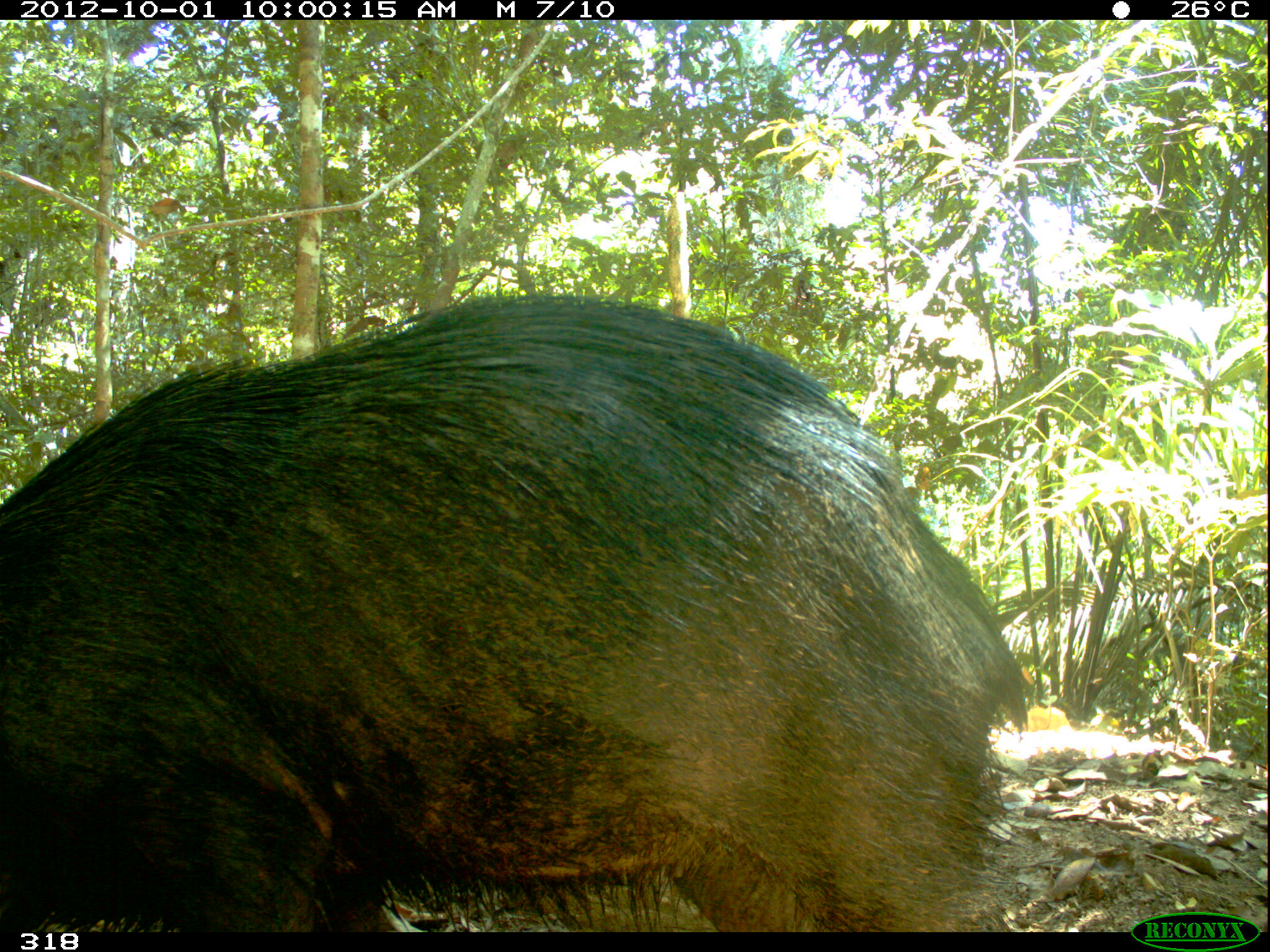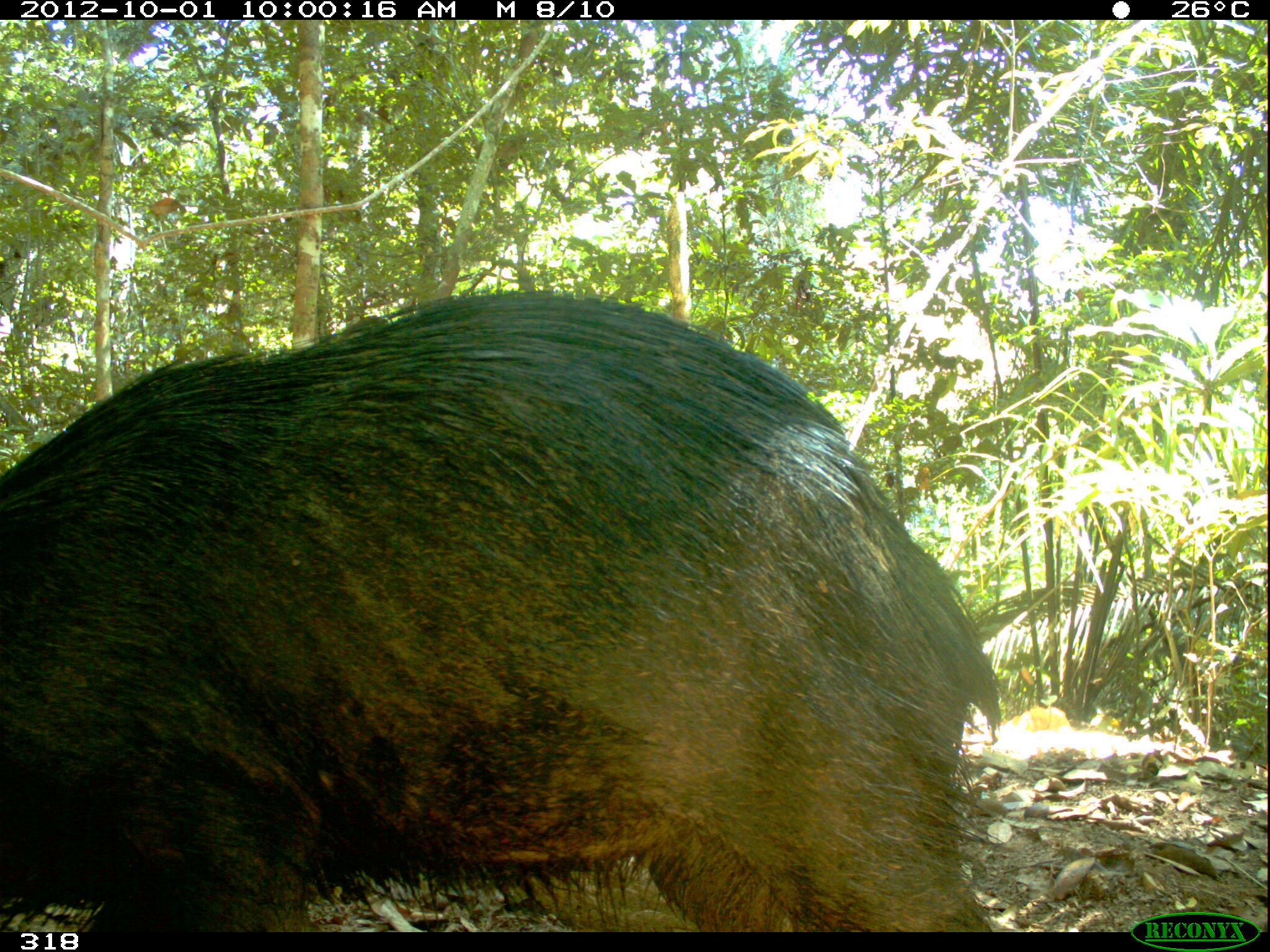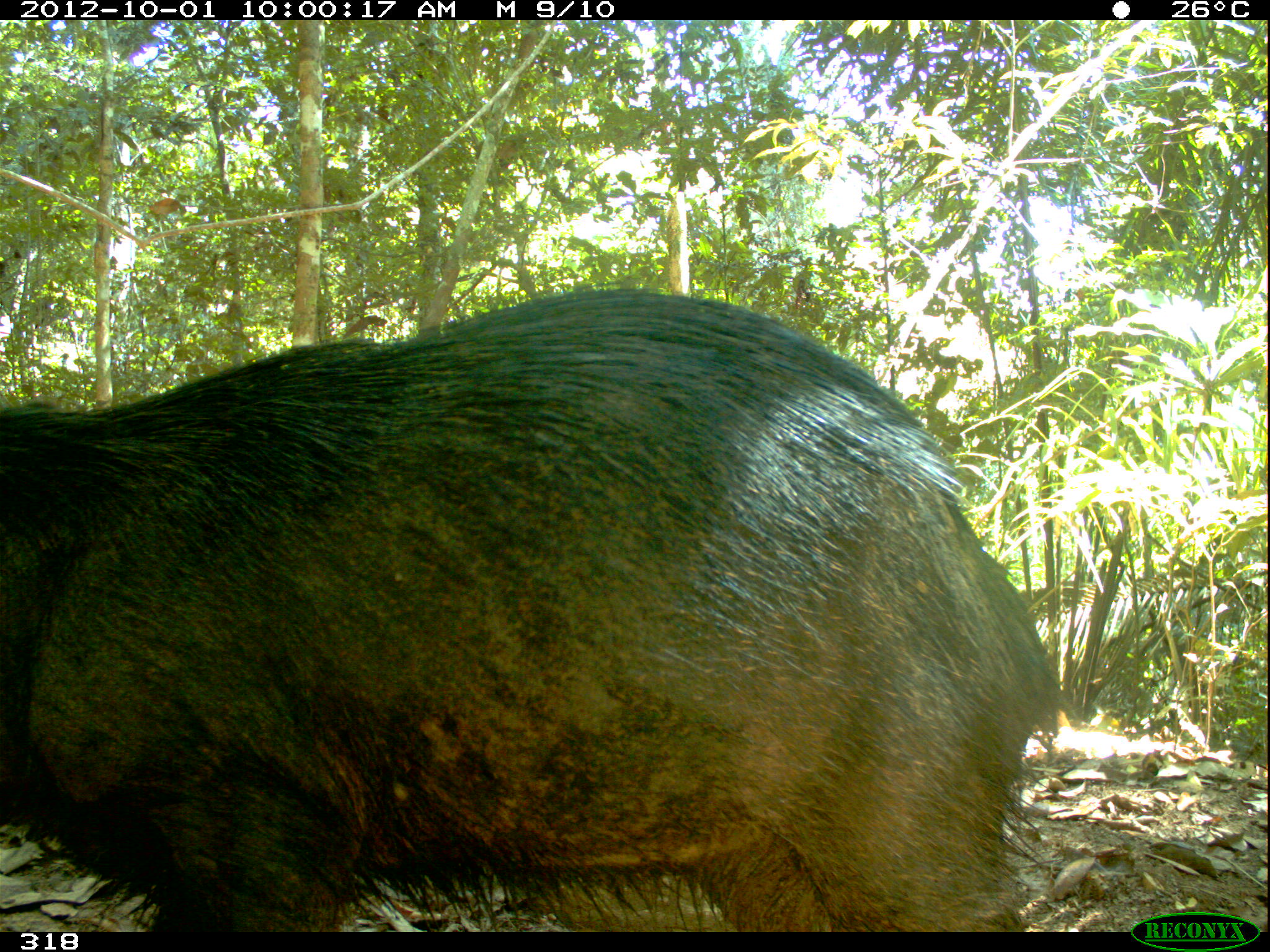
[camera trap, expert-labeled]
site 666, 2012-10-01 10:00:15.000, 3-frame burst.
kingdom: Animalia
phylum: Chordata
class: Mammalia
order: Artiodactyla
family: Tayassuidae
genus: Tayassu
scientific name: Tayassu pecari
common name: white-lipped peccary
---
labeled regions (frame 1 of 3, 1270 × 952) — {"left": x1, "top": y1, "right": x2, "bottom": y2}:
tayassu pecari: {"left": 0, "top": 288, "right": 1033, "bottom": 929}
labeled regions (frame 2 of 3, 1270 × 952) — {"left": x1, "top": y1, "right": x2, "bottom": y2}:
tayassu pecari: {"left": 0, "top": 284, "right": 1003, "bottom": 931}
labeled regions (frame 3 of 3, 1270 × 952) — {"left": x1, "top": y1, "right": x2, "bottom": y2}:
tayassu pecari: {"left": 0, "top": 282, "right": 1063, "bottom": 929}